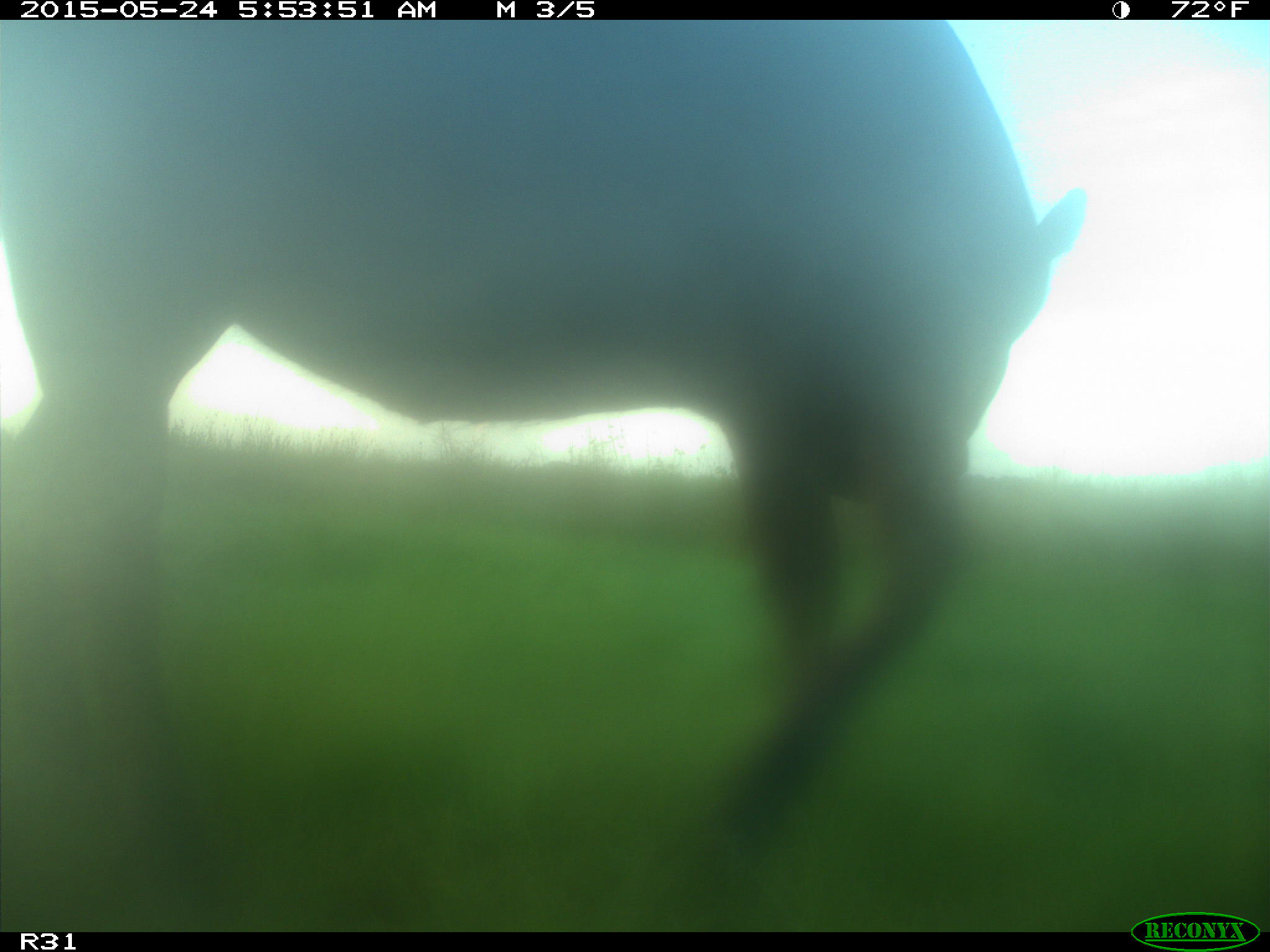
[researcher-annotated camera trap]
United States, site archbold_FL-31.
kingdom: Animalia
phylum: Chordata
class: Mammalia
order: Artiodactyla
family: Bovidae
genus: Bos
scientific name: Bos taurus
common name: domestic cow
Bos taurus (domestic cow).